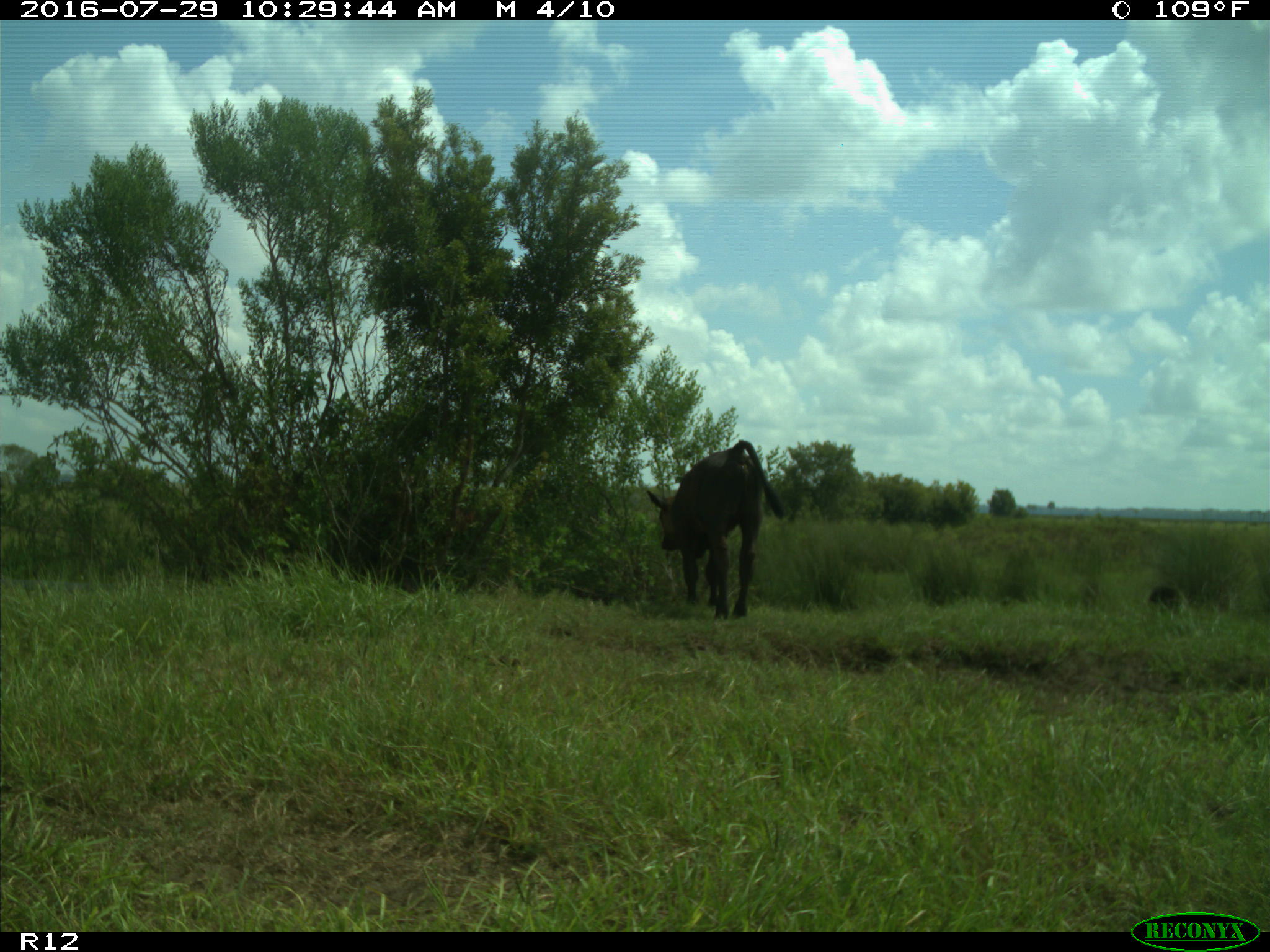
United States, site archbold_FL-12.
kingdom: Animalia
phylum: Chordata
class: Mammalia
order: Artiodactyla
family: Bovidae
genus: Bos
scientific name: Bos taurus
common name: domestic cow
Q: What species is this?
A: Bos taurus (domestic cow).